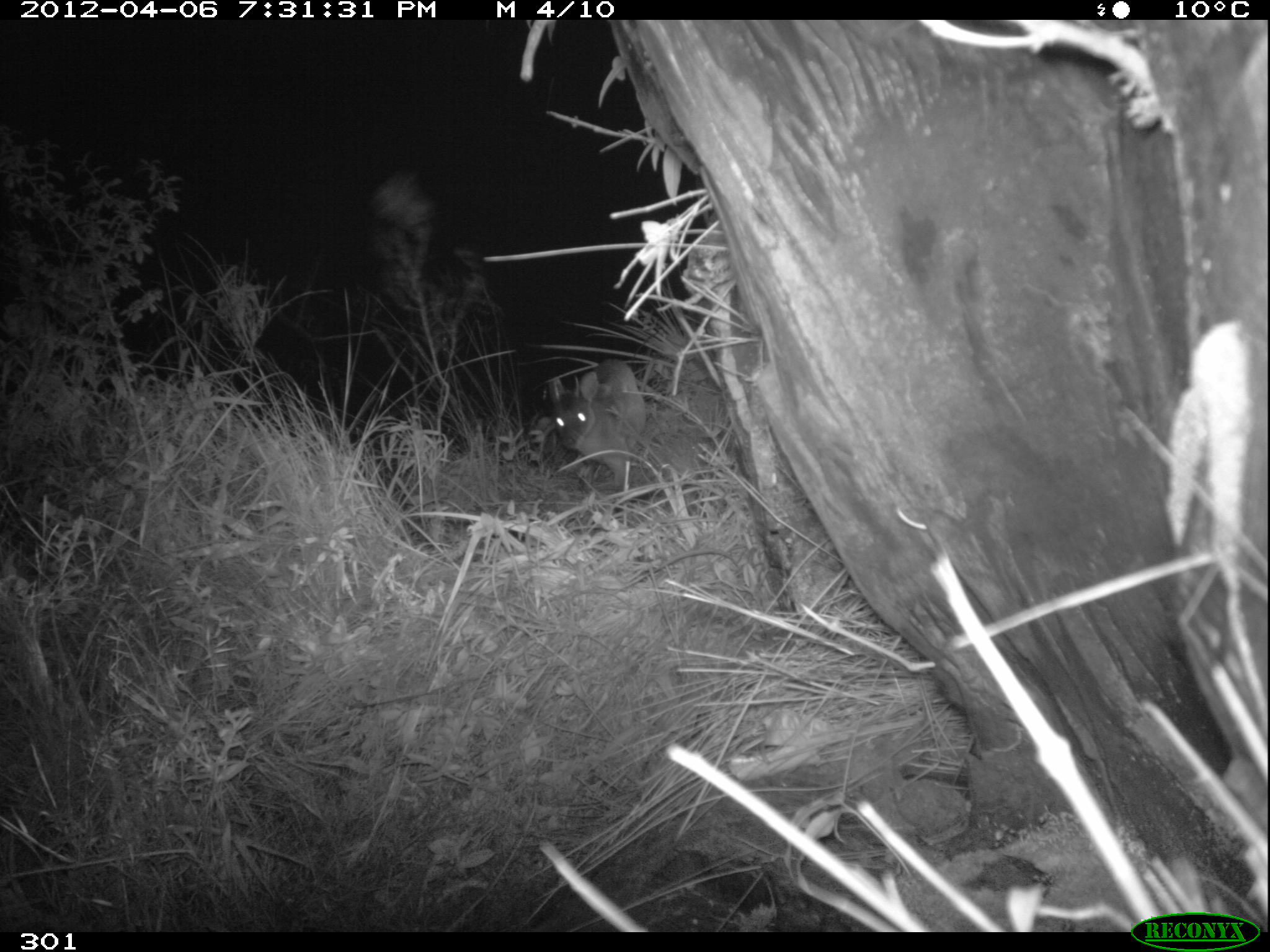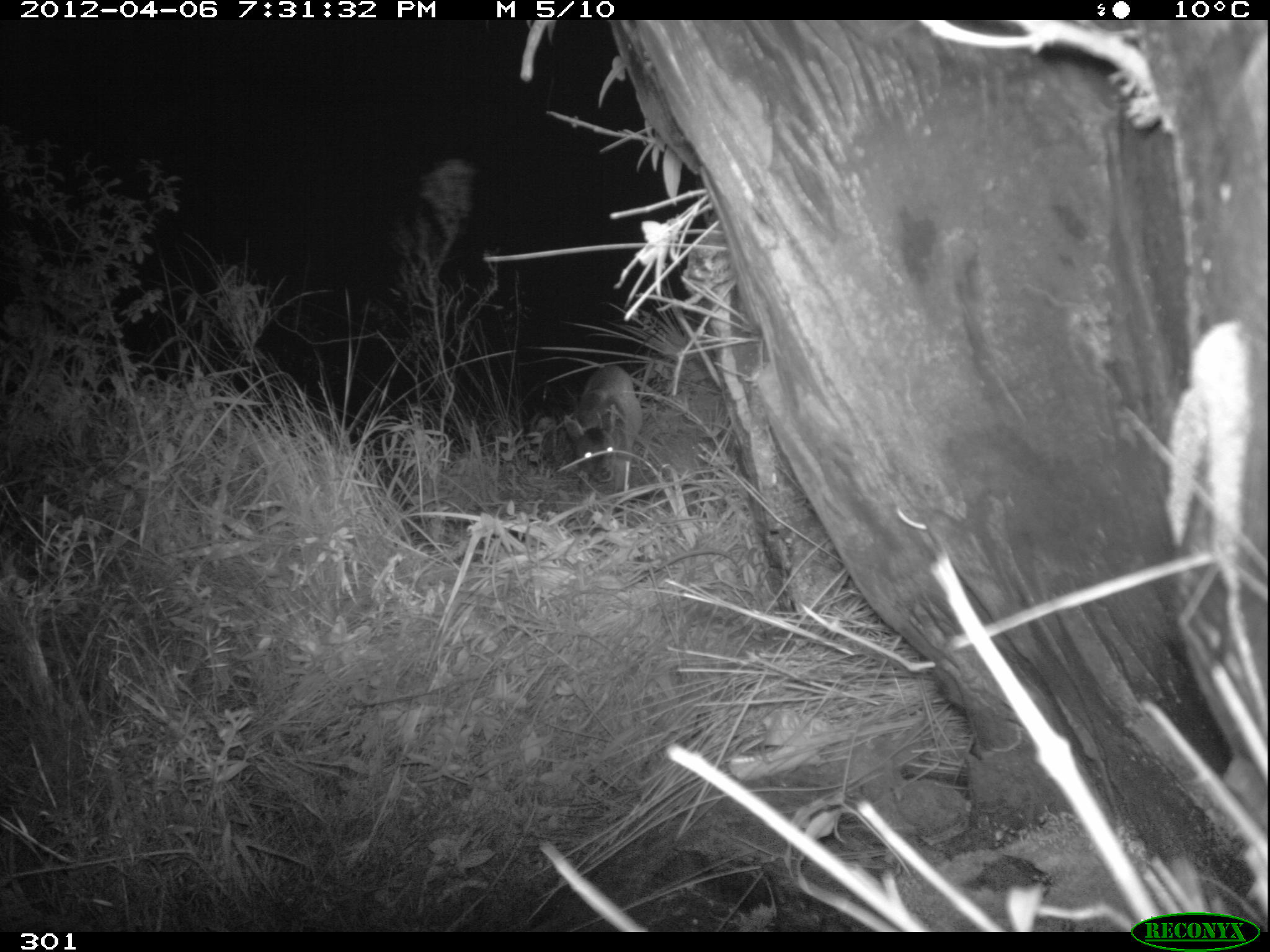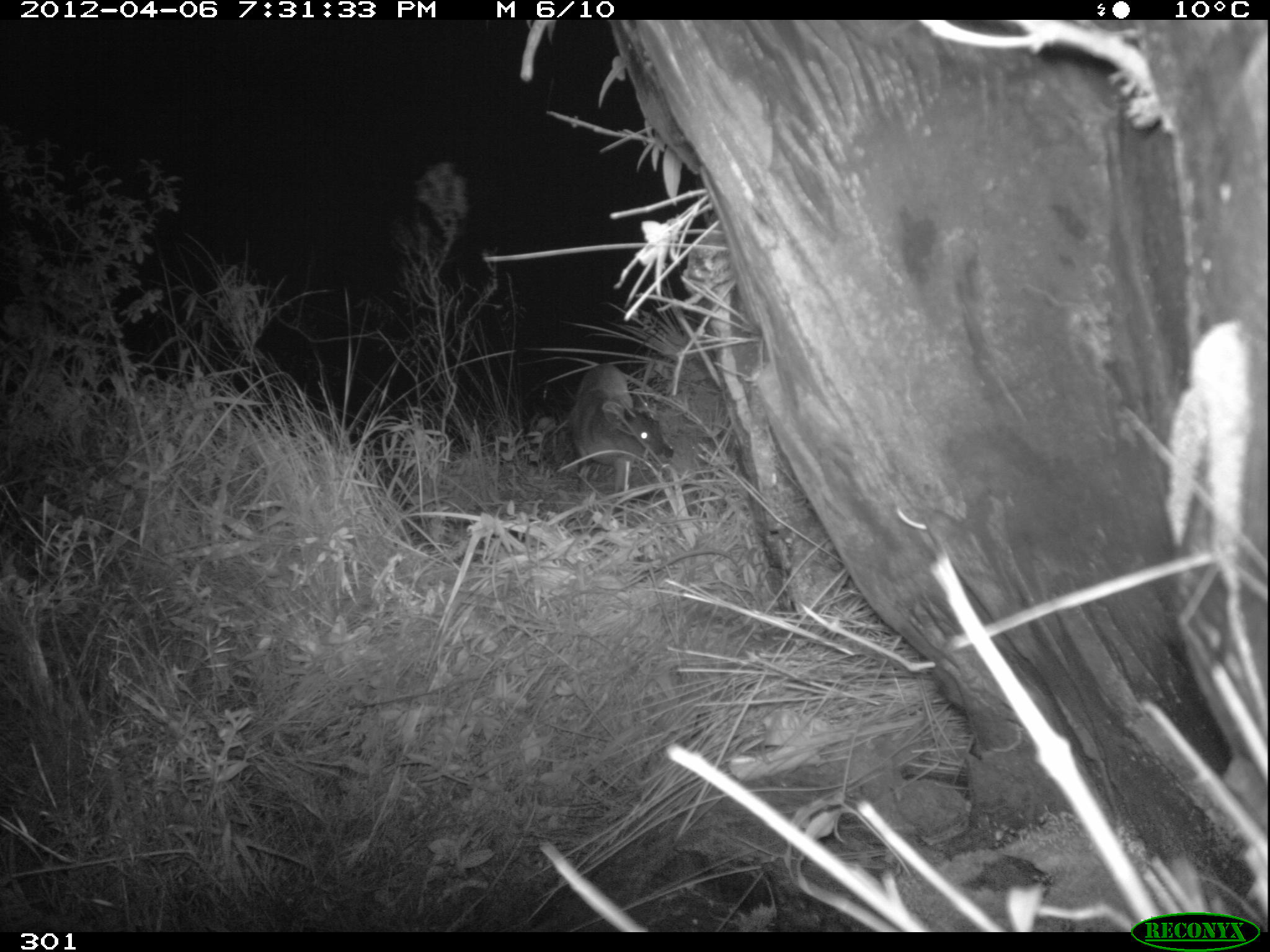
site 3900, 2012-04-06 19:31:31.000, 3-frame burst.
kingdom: Animalia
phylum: Chordata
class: Mammalia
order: Artiodactyla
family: Cervidae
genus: Mazama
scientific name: Mazama chunyi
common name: dwarf brocket